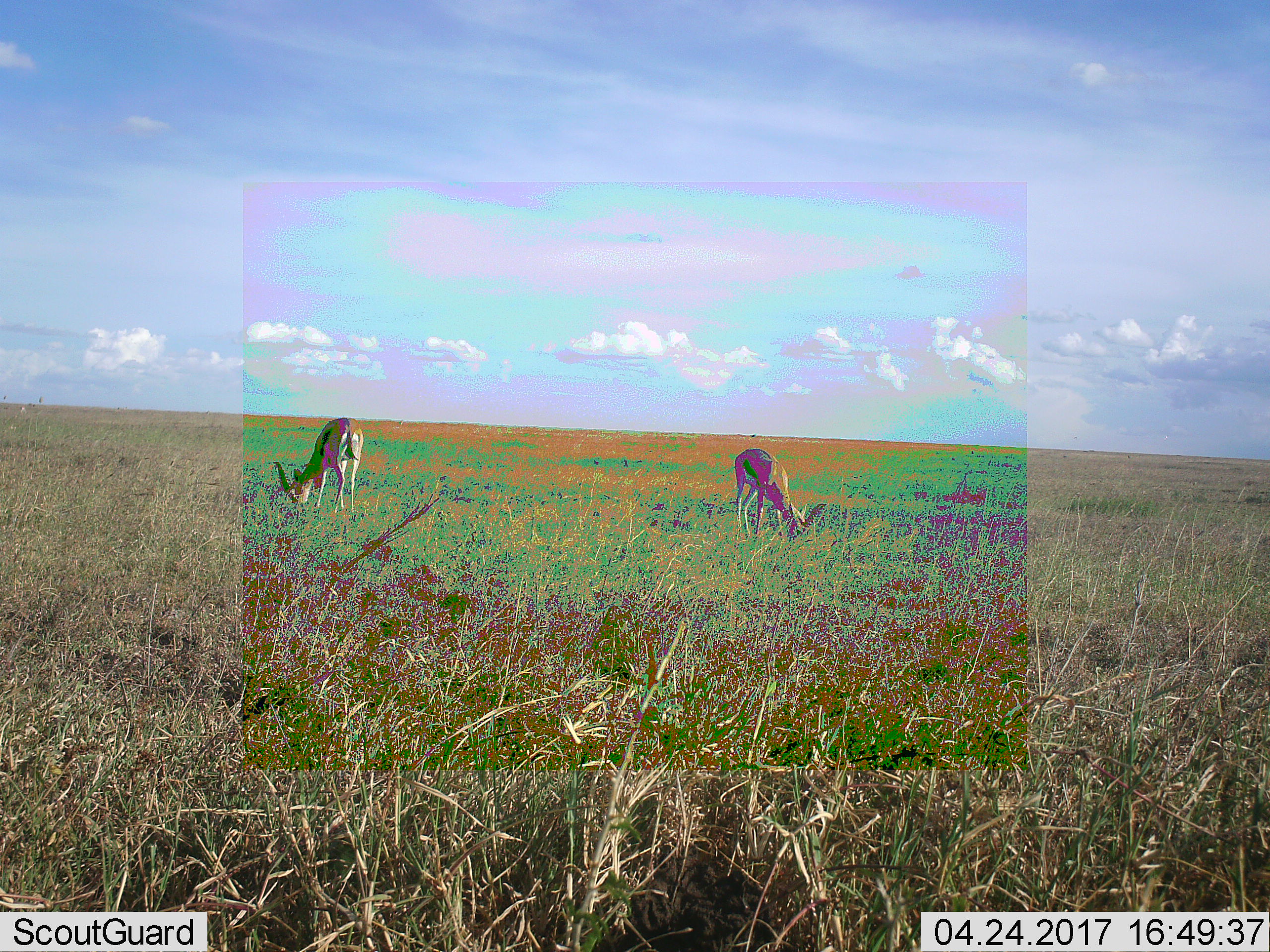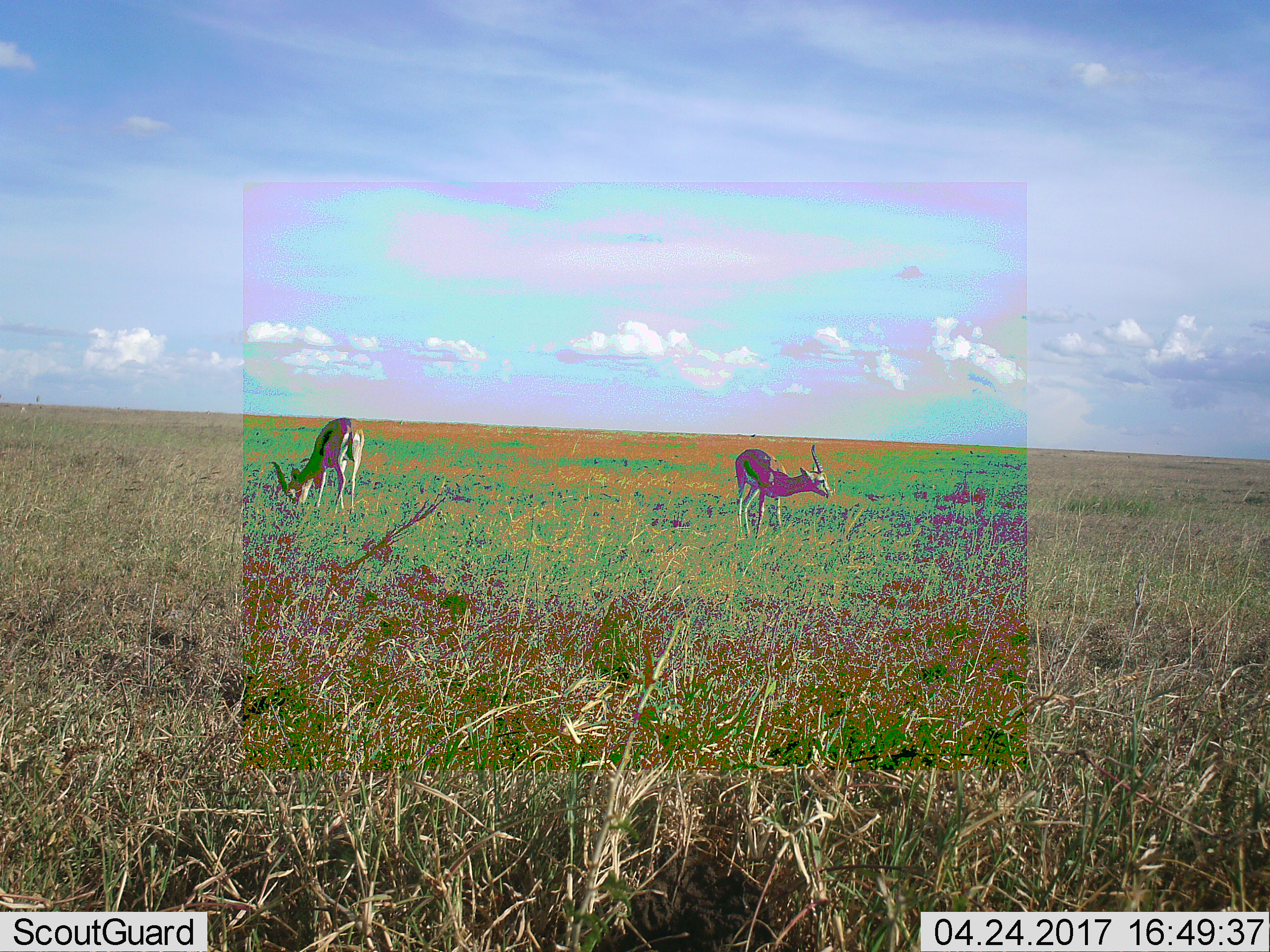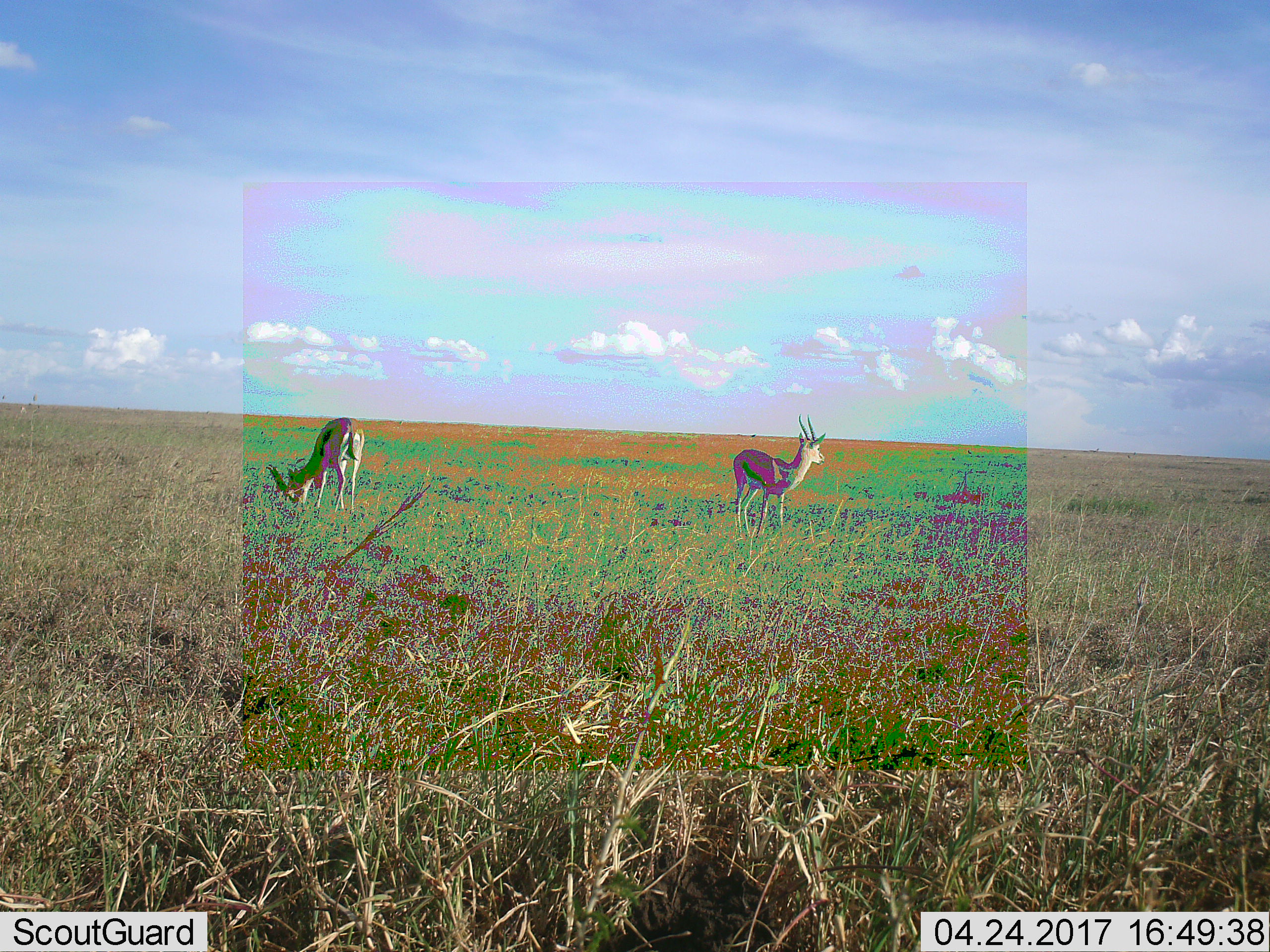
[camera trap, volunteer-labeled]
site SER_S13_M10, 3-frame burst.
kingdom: Animalia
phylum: Chordata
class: Mammalia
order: Artiodactyla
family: Bovidae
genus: Eudorcas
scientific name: Eudorcas thomsonii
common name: thomson's gazelle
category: gazellethomsons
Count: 2.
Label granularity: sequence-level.